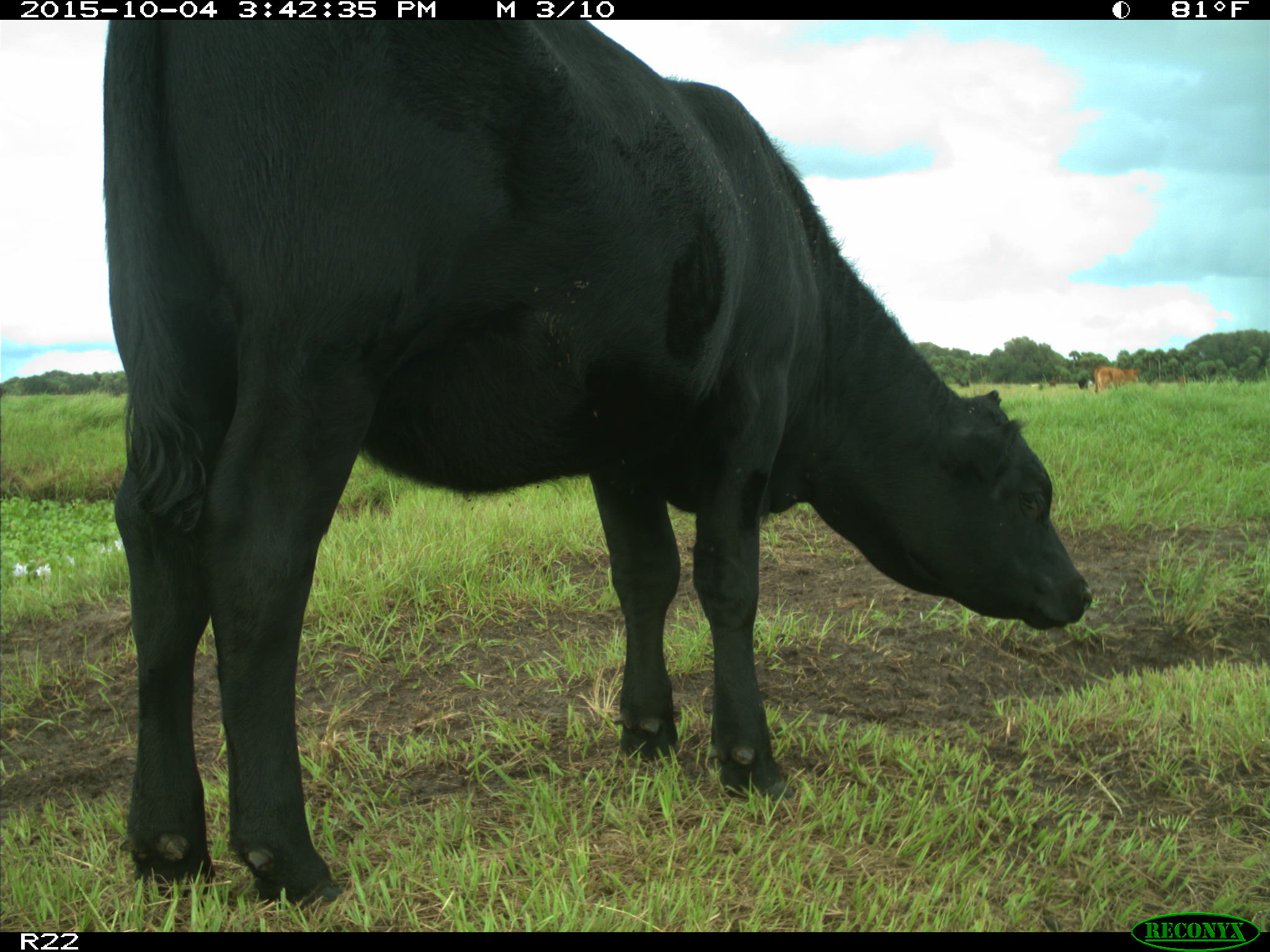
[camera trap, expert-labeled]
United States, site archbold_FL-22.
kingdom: Animalia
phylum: Chordata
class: Mammalia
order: Artiodactyla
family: Bovidae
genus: Bos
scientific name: Bos taurus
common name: domestic cow